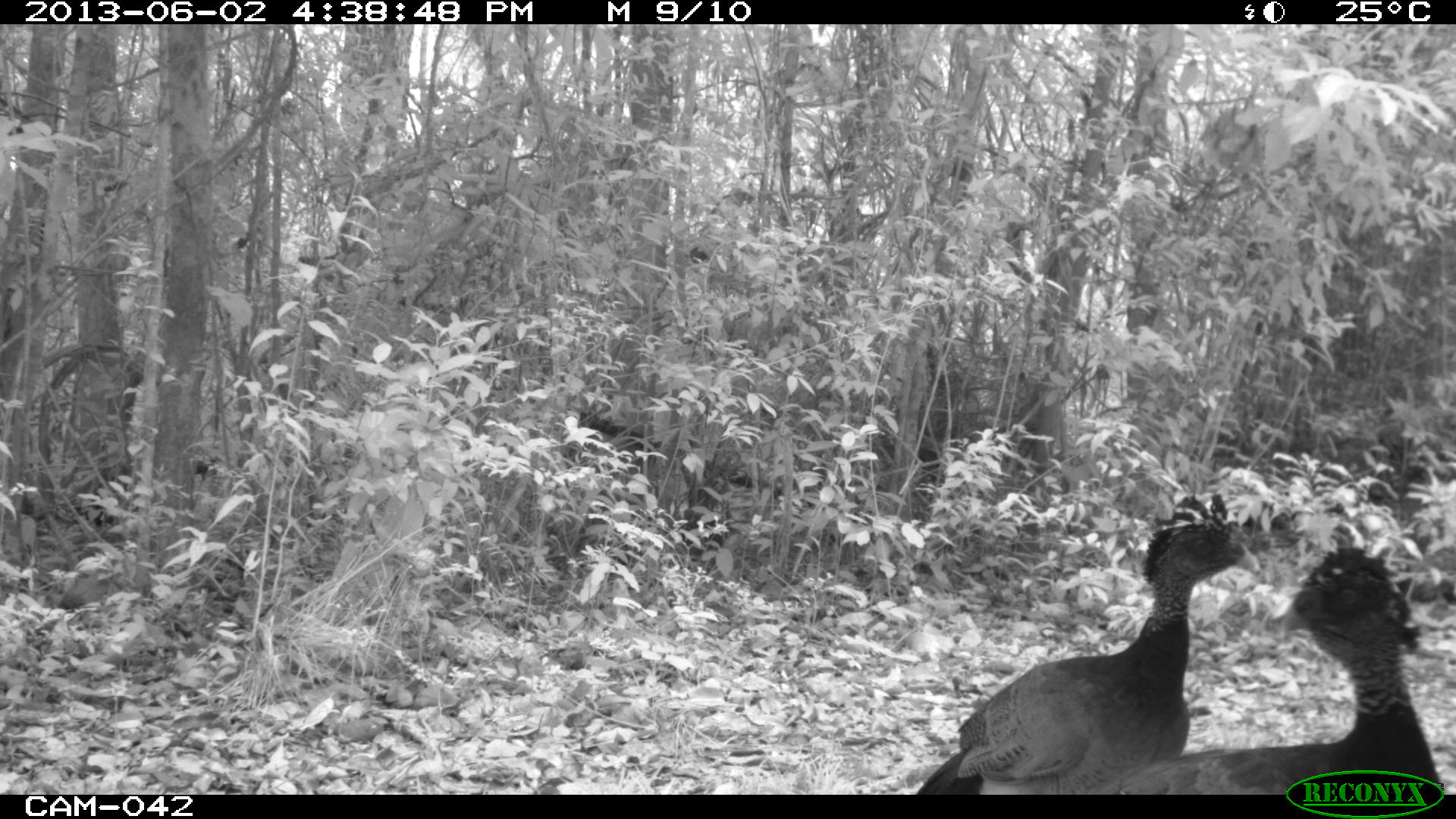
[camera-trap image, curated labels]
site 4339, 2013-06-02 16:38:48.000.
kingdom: Animalia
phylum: Chordata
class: Aves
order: Galliformes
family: Cracidae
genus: Crax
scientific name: Crax rubra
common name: great curassow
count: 3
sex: female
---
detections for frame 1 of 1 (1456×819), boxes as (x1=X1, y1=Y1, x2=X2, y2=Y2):
crax rubra: (x1=915, y1=490, x2=1260, y2=795); (x1=1086, y1=538, x2=1441, y2=795)